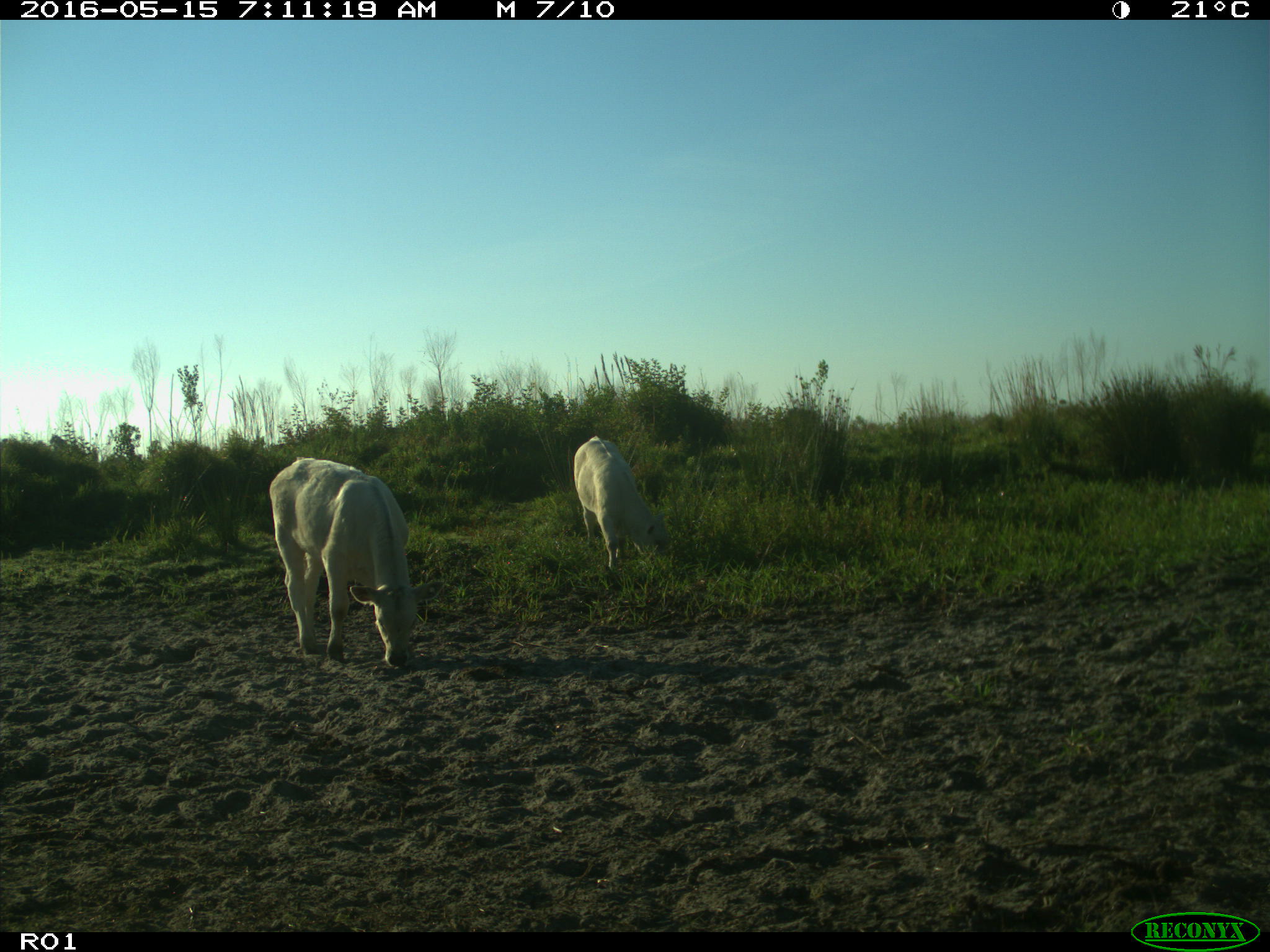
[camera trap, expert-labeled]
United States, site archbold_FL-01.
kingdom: Animalia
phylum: Chordata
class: Mammalia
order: Artiodactyla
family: Bovidae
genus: Bos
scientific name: Bos taurus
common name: domestic cow